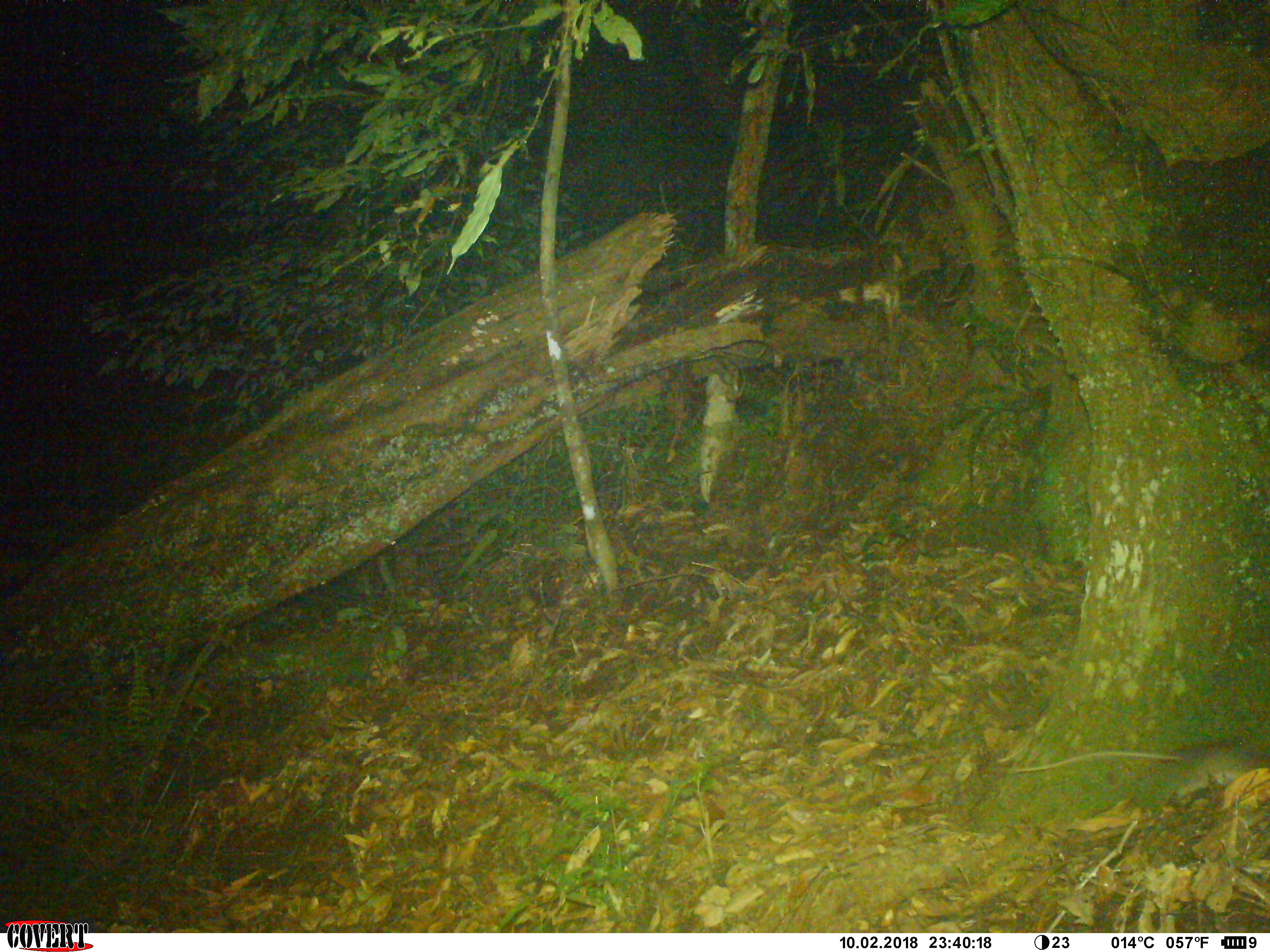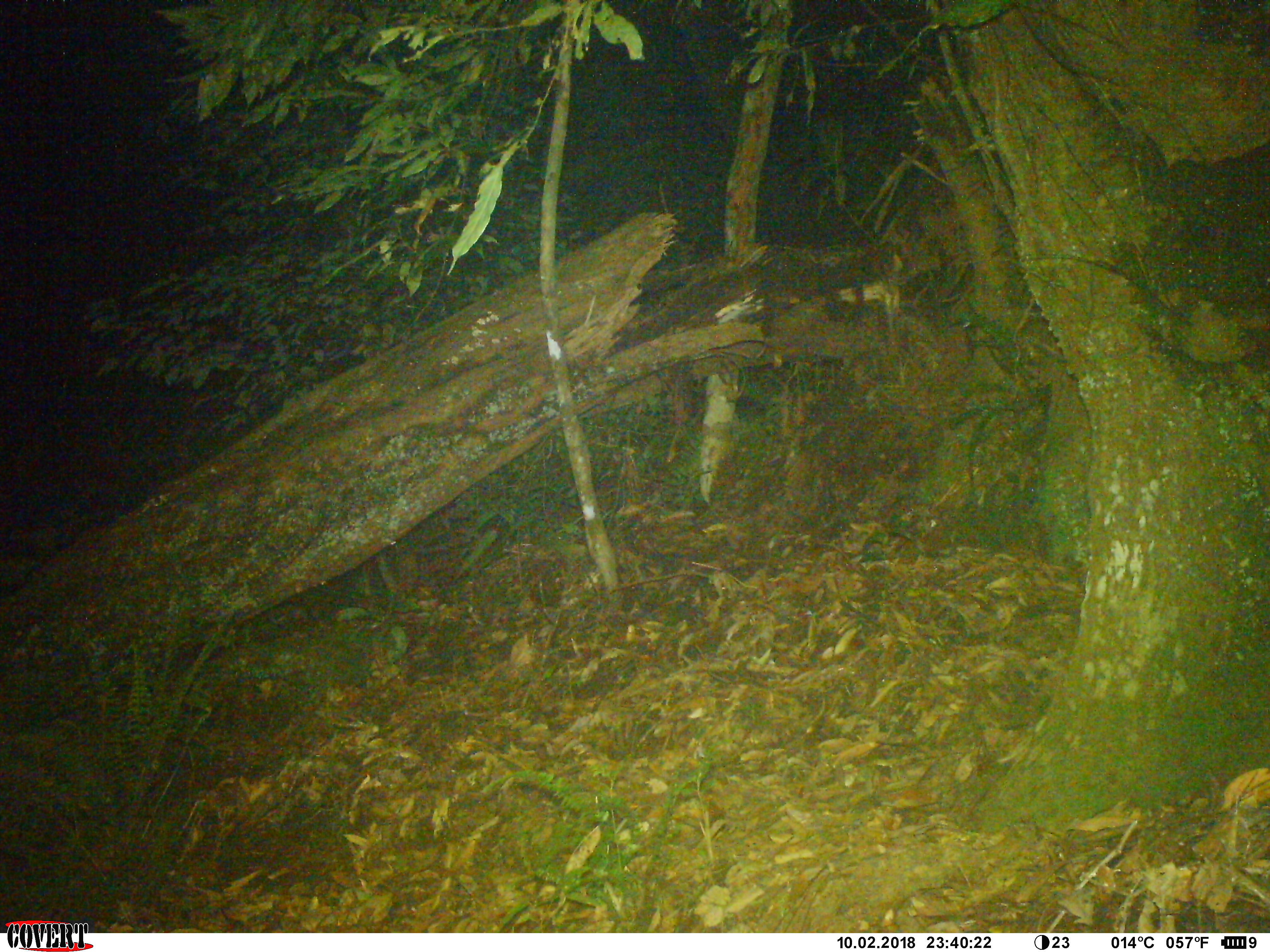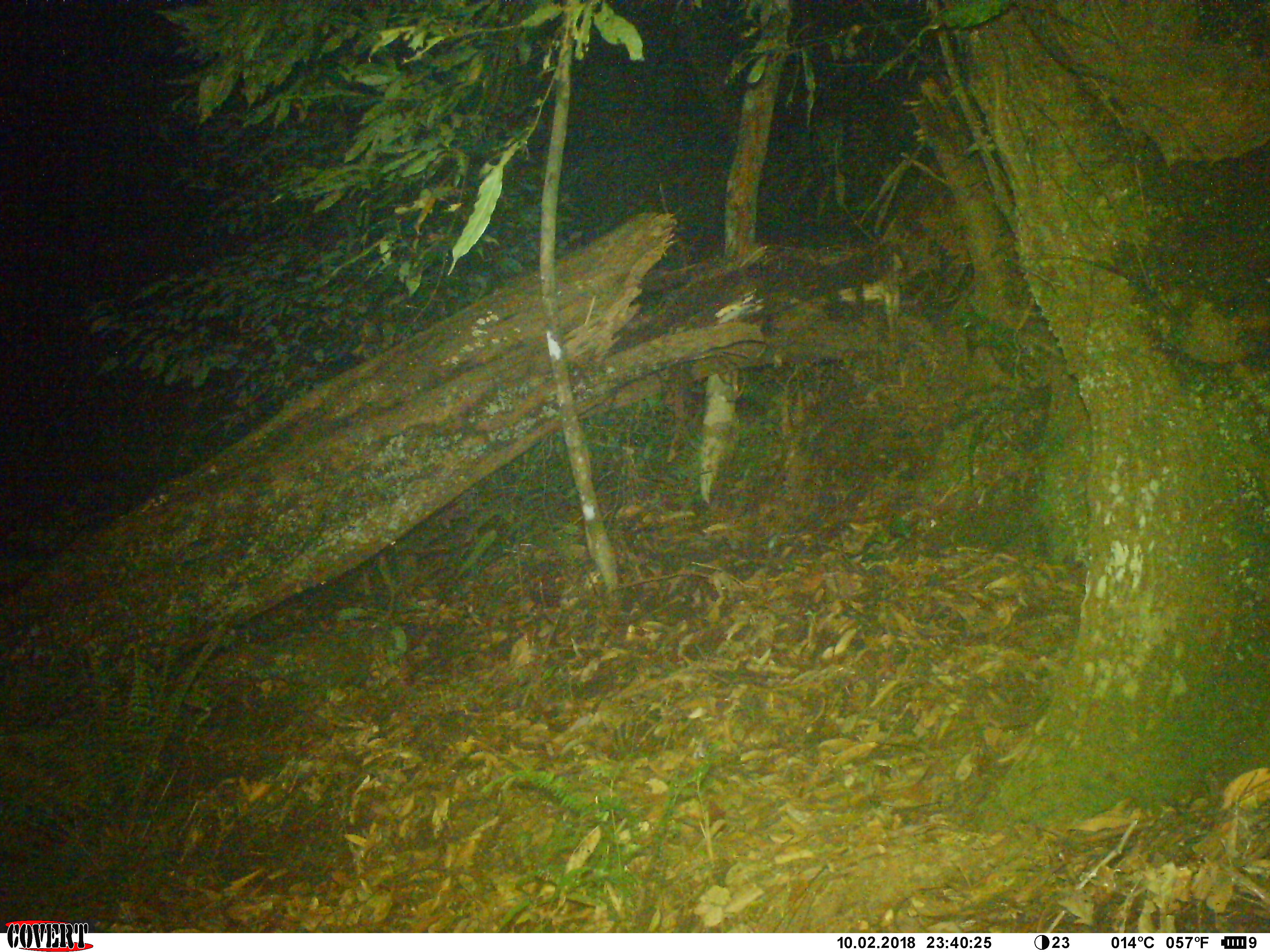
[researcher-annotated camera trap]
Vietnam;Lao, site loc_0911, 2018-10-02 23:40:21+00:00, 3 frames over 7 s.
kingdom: Animalia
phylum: Chordata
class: Mammalia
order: Rodentia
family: Muridae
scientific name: Muridae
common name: old-world mice and rats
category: unidentified murid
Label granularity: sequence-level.